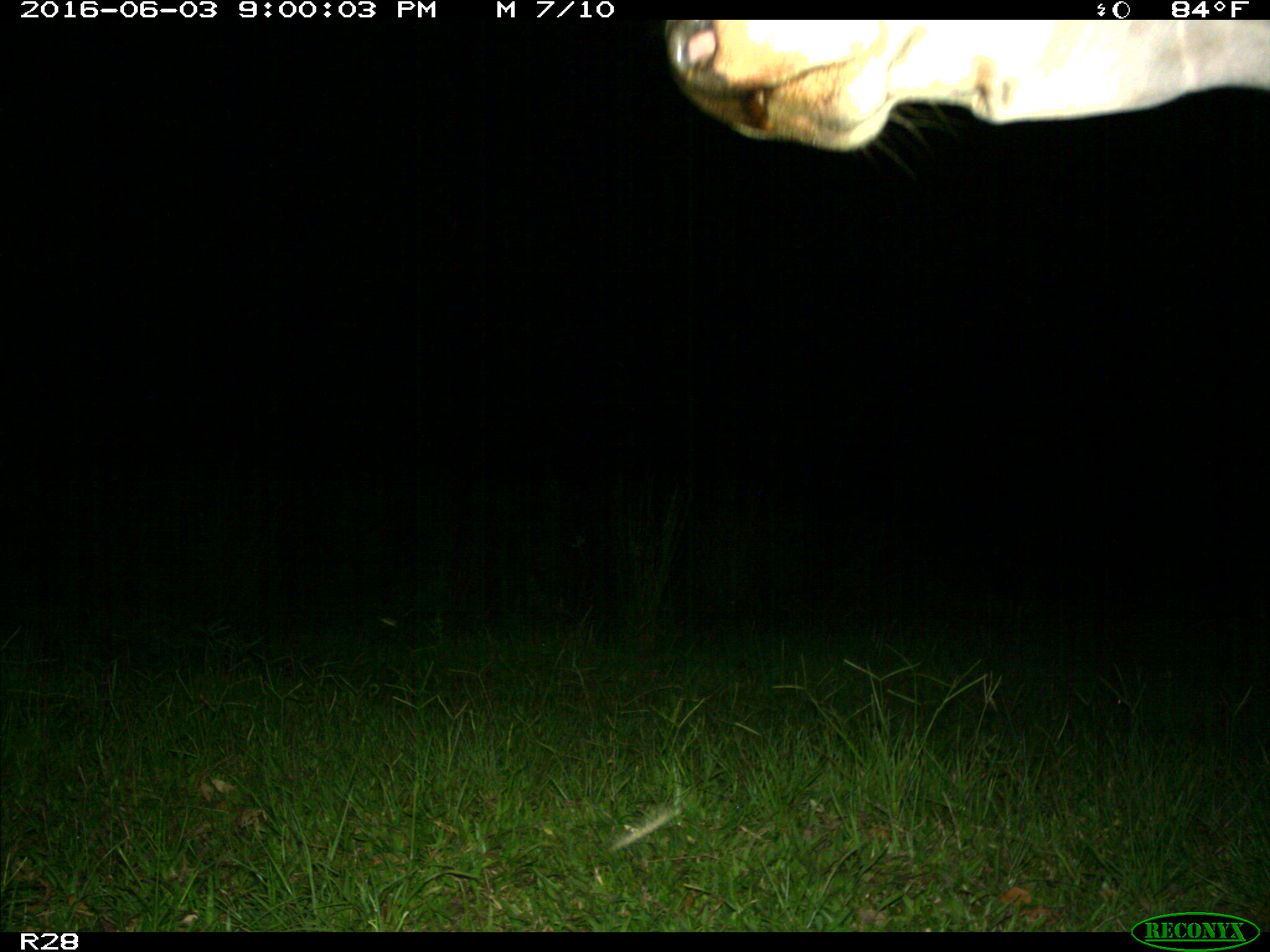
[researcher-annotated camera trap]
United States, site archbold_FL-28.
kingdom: Animalia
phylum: Chordata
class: Mammalia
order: Artiodactyla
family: Bovidae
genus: Bos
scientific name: Bos taurus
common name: domestic cow